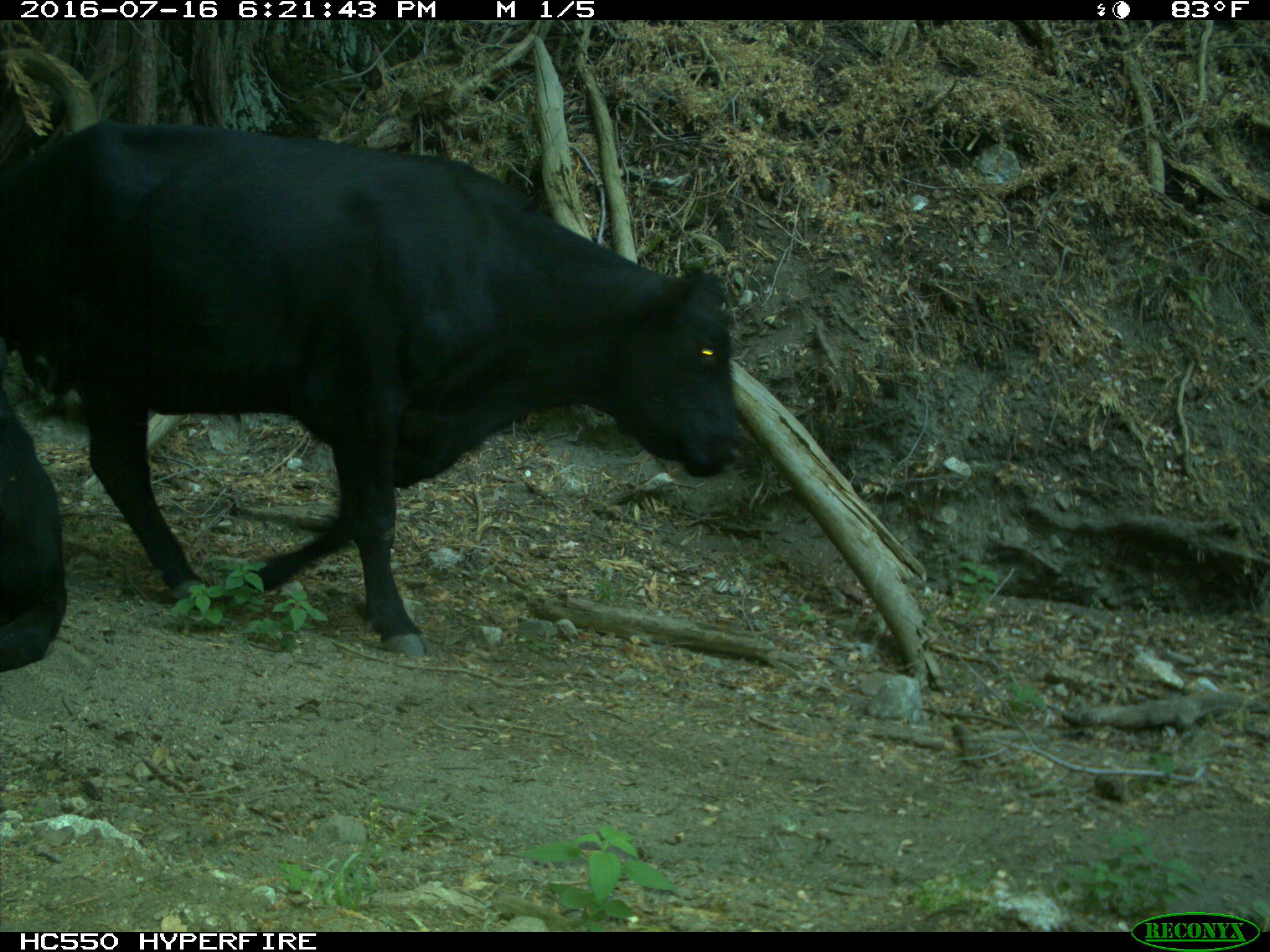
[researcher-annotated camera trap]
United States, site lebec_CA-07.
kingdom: Animalia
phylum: Chordata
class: Mammalia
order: Artiodactyla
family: Bovidae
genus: Bos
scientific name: Bos taurus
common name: domestic cow